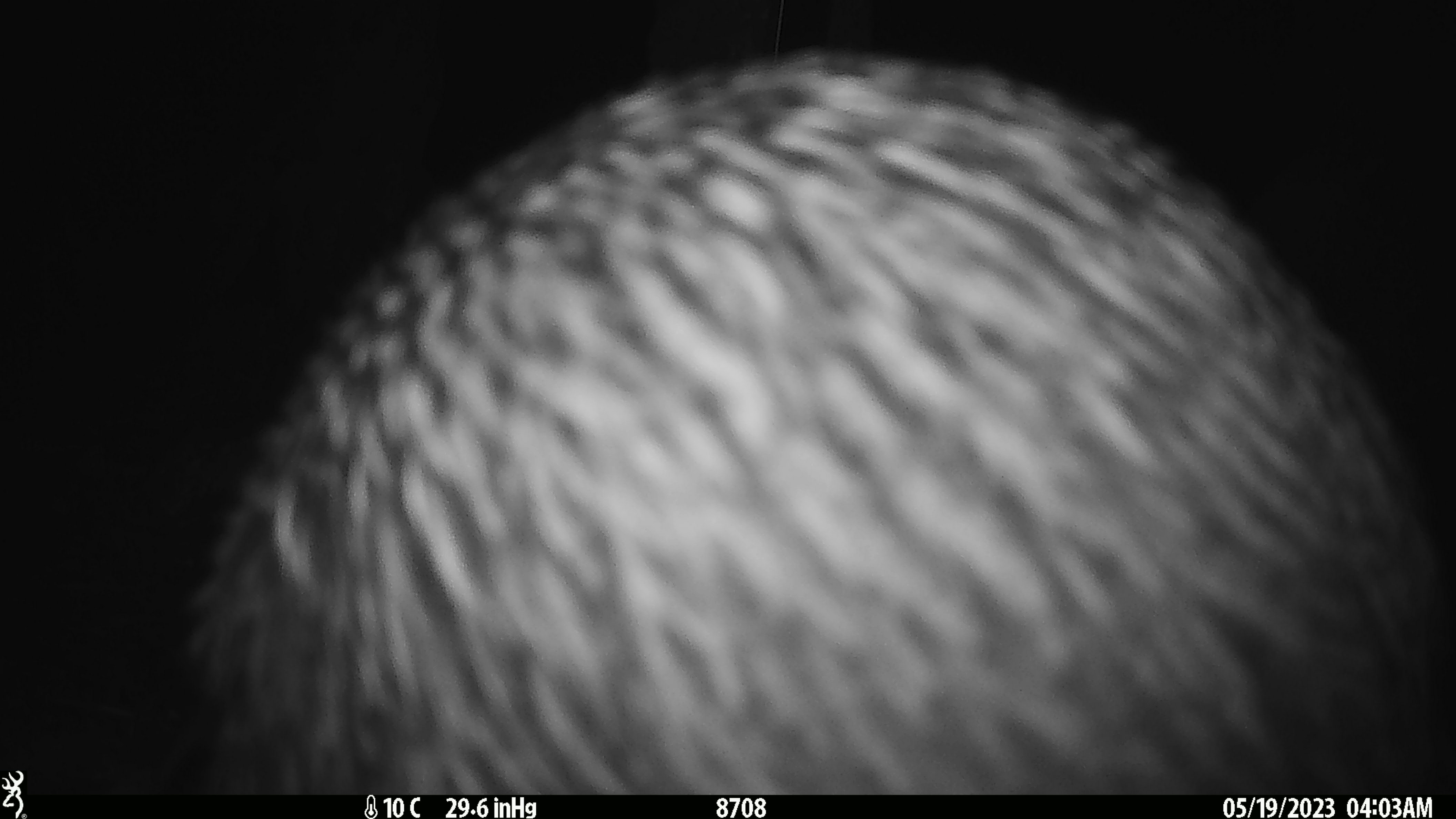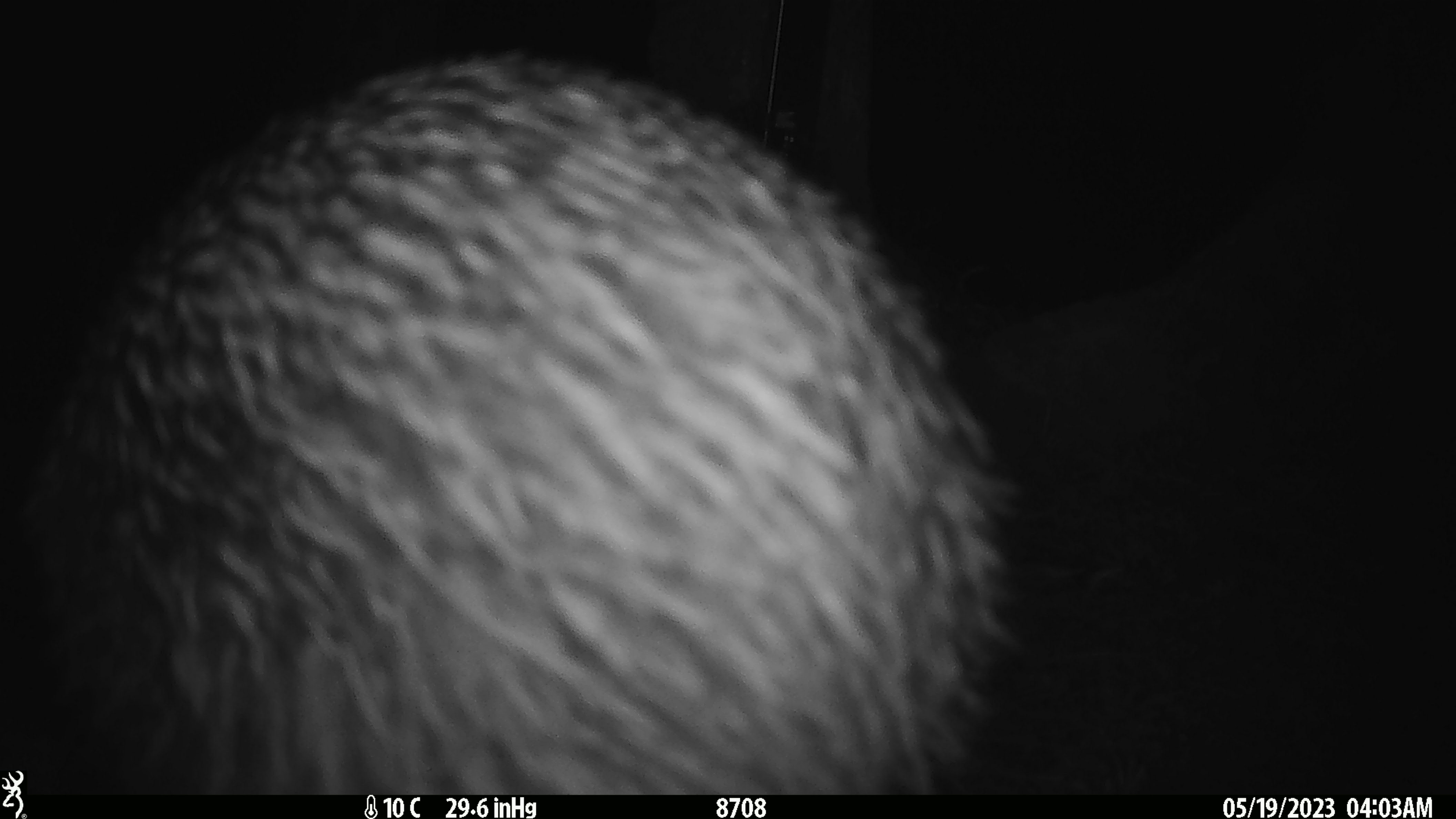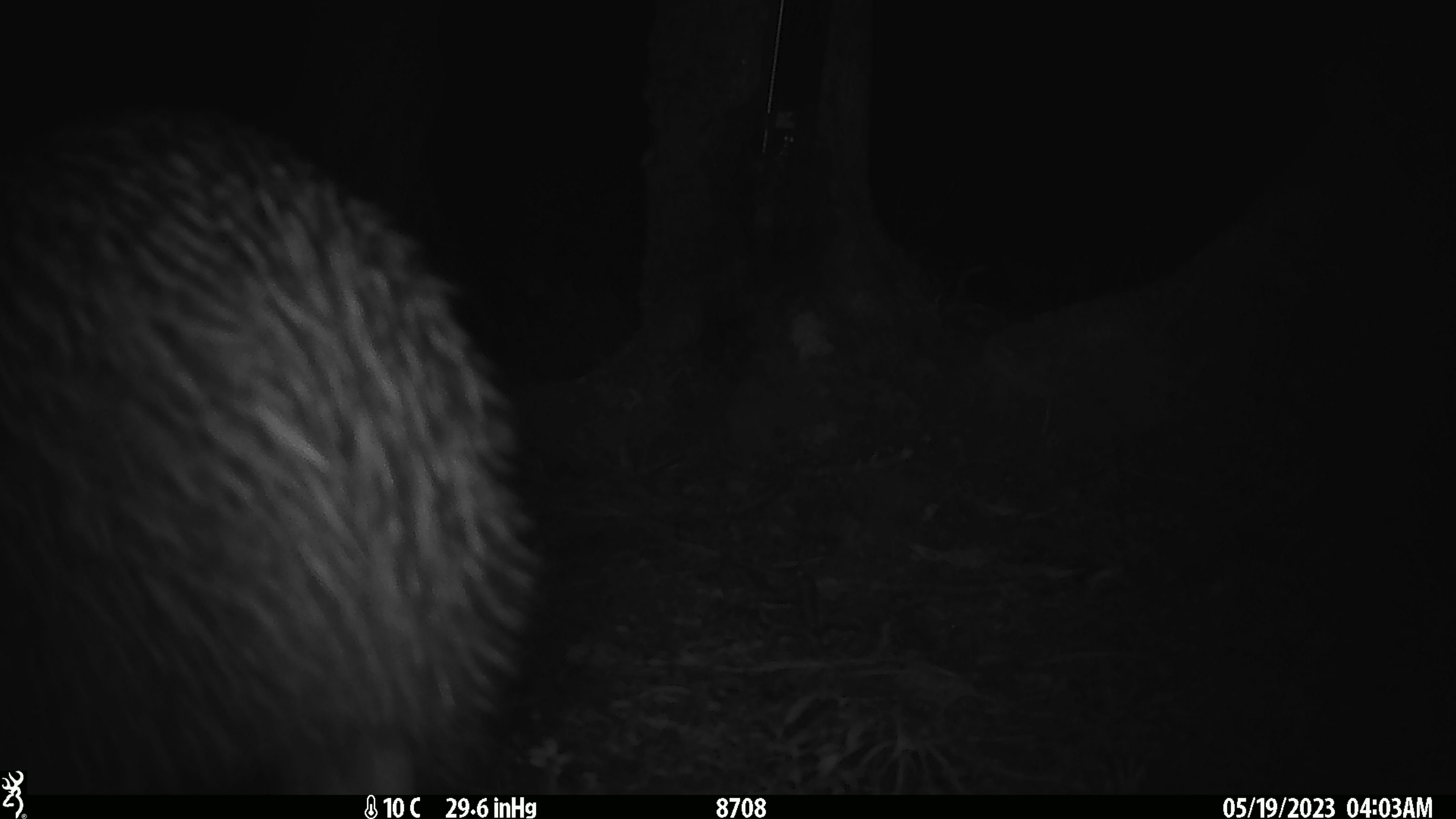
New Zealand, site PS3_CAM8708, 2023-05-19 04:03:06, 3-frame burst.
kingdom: Animalia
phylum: Chordata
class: Aves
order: Apterygiformes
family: Apterygidae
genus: Apteryx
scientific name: Apteryx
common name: kiwi